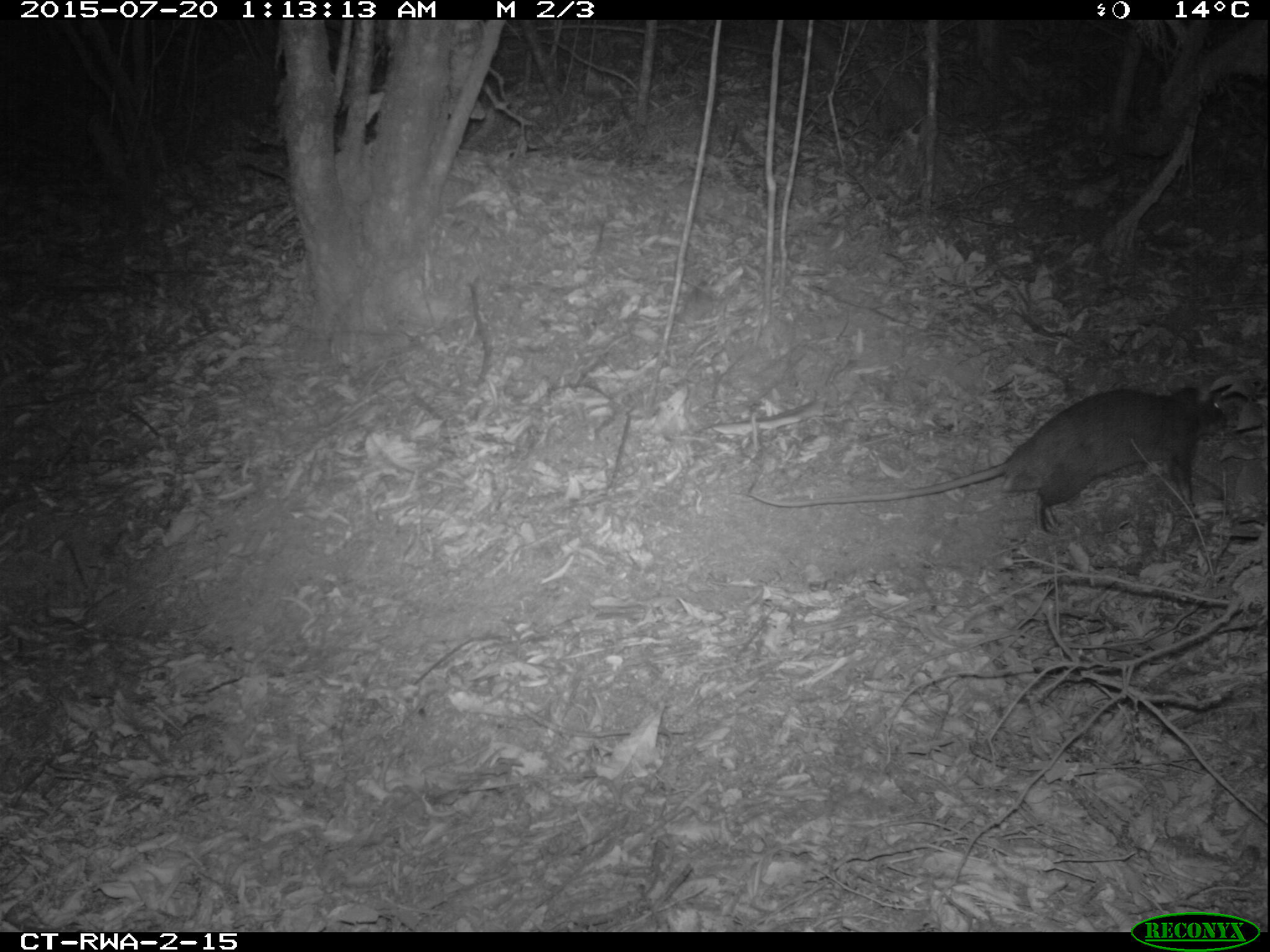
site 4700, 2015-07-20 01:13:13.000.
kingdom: Animalia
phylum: Chordata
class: Mammalia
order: Rodentia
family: Nesomyidae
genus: Cricetomys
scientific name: Cricetomys gambianus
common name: african giant pouched rat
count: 1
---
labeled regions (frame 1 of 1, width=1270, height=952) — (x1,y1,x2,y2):
cricetomys gambianus: (742,379,1233,534)